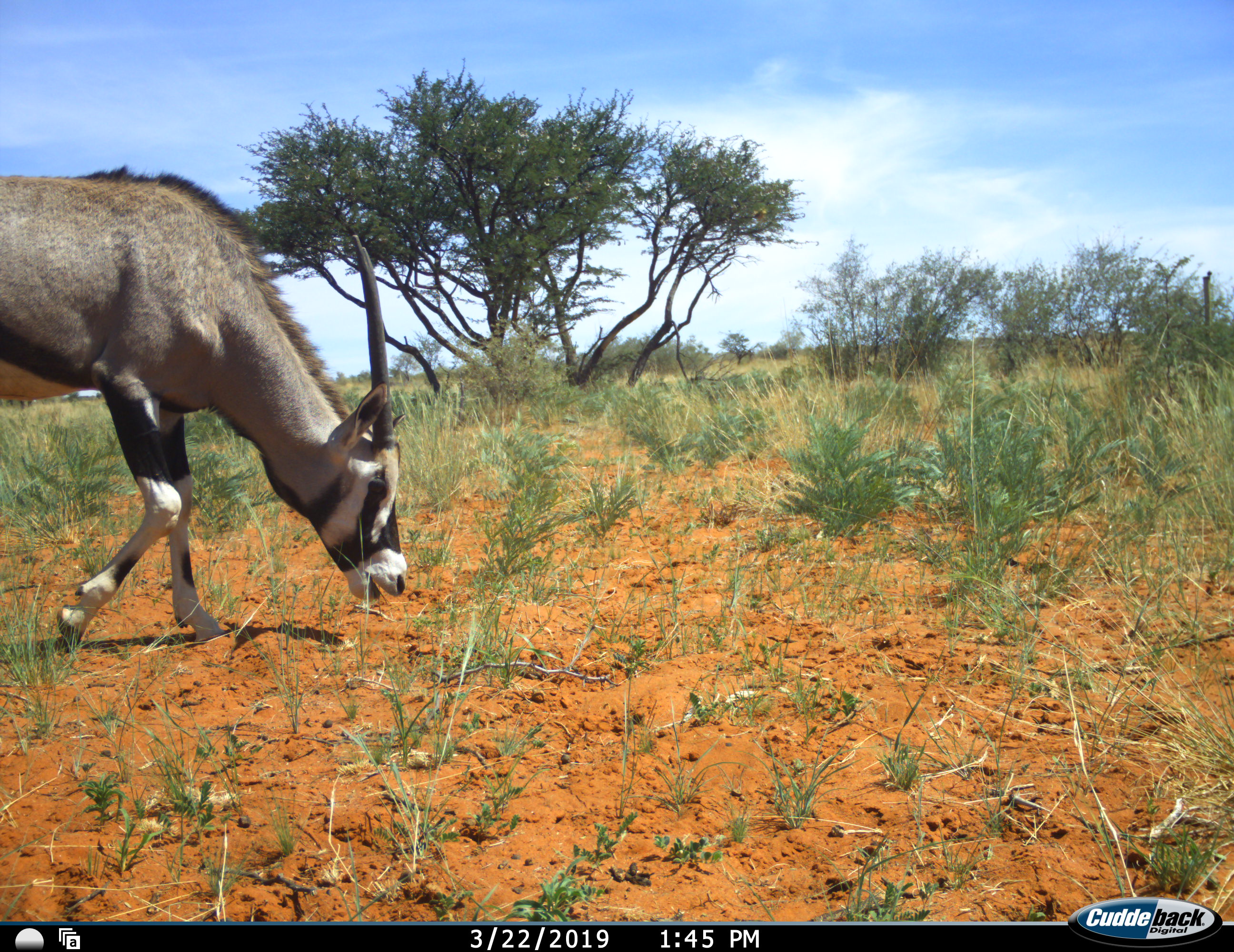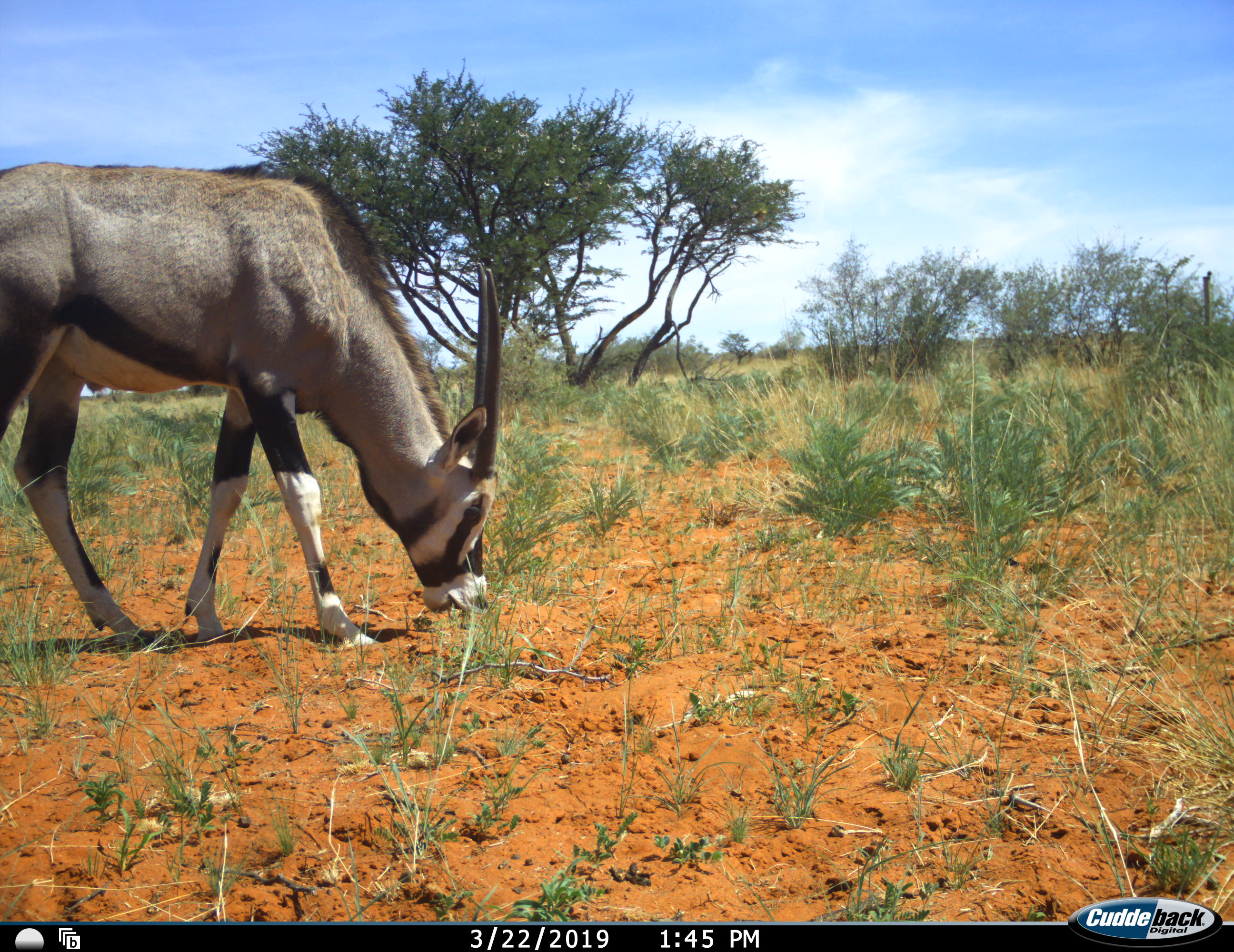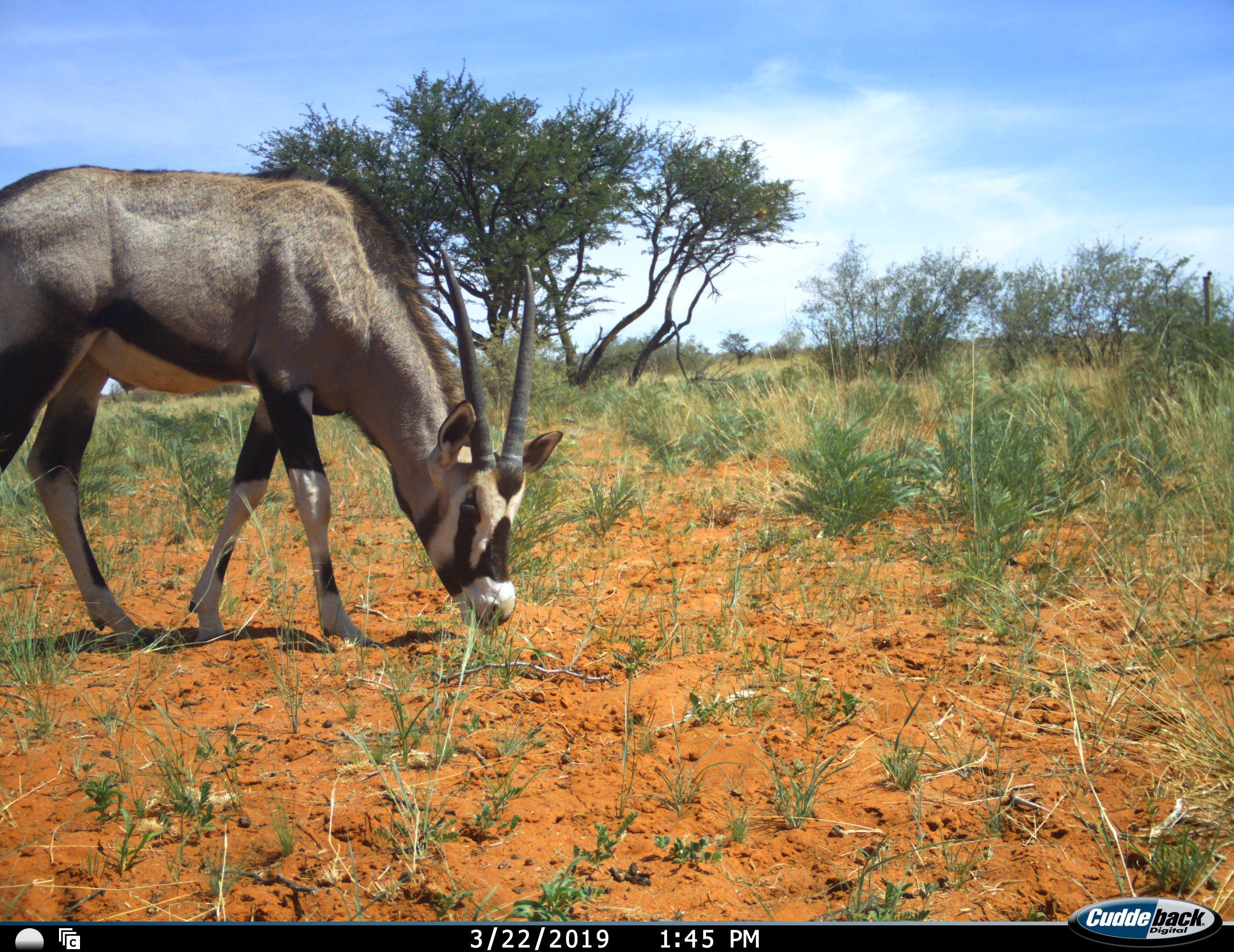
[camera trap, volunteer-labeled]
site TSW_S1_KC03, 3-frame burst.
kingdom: Animalia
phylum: Chordata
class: Mammalia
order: Artiodactyla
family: Bovidae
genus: Oryx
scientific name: Oryx gazella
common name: gemsbok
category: oryx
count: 1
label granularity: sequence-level